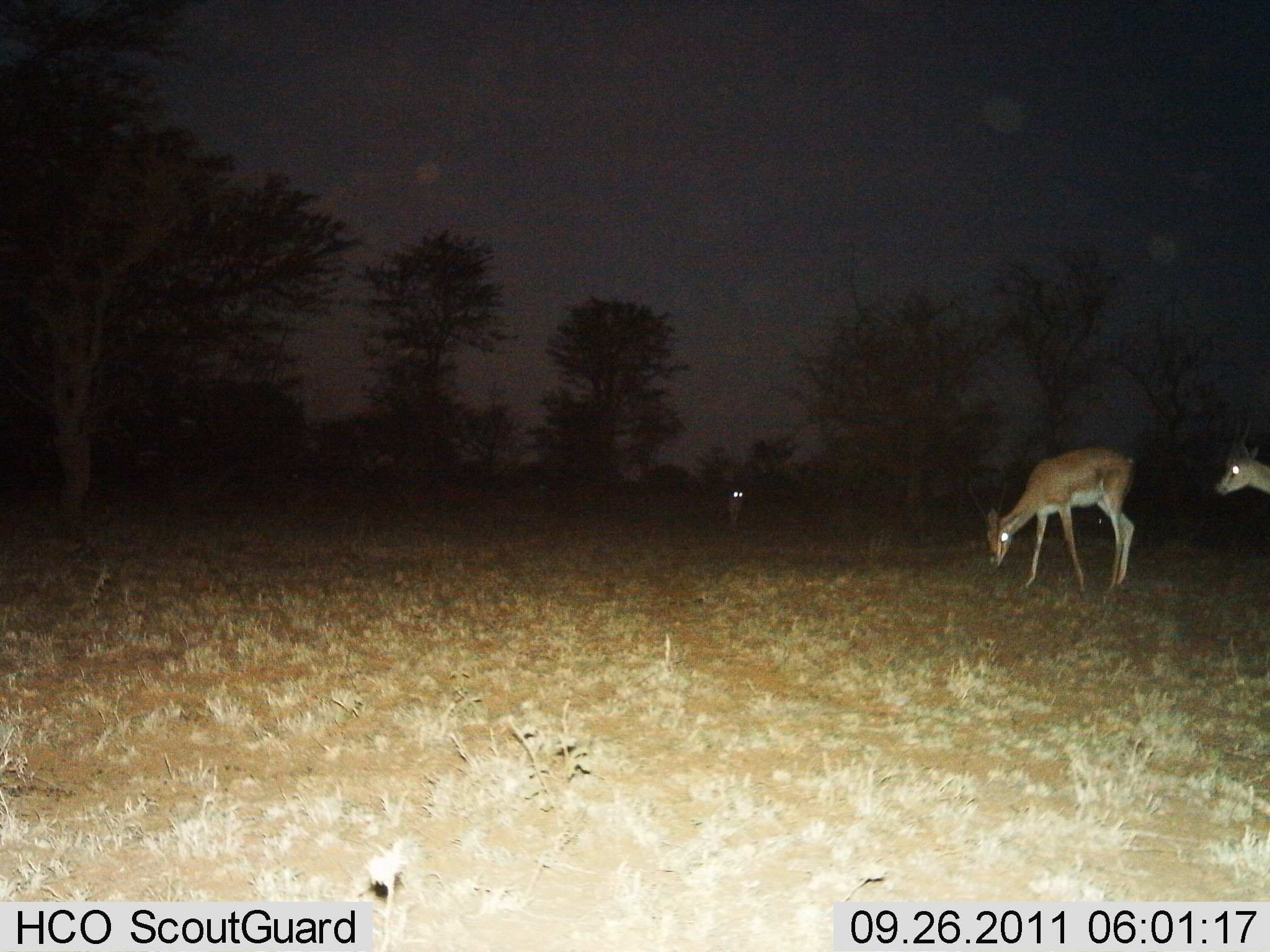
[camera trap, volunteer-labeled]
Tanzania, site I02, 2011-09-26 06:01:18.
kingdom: Animalia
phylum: Chordata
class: Mammalia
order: Artiodactyla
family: Bovidae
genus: Nanger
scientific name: Nanger granti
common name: grant's gazelle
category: gazellegrants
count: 3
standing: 79%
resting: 0%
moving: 14%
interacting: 0%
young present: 0%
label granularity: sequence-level